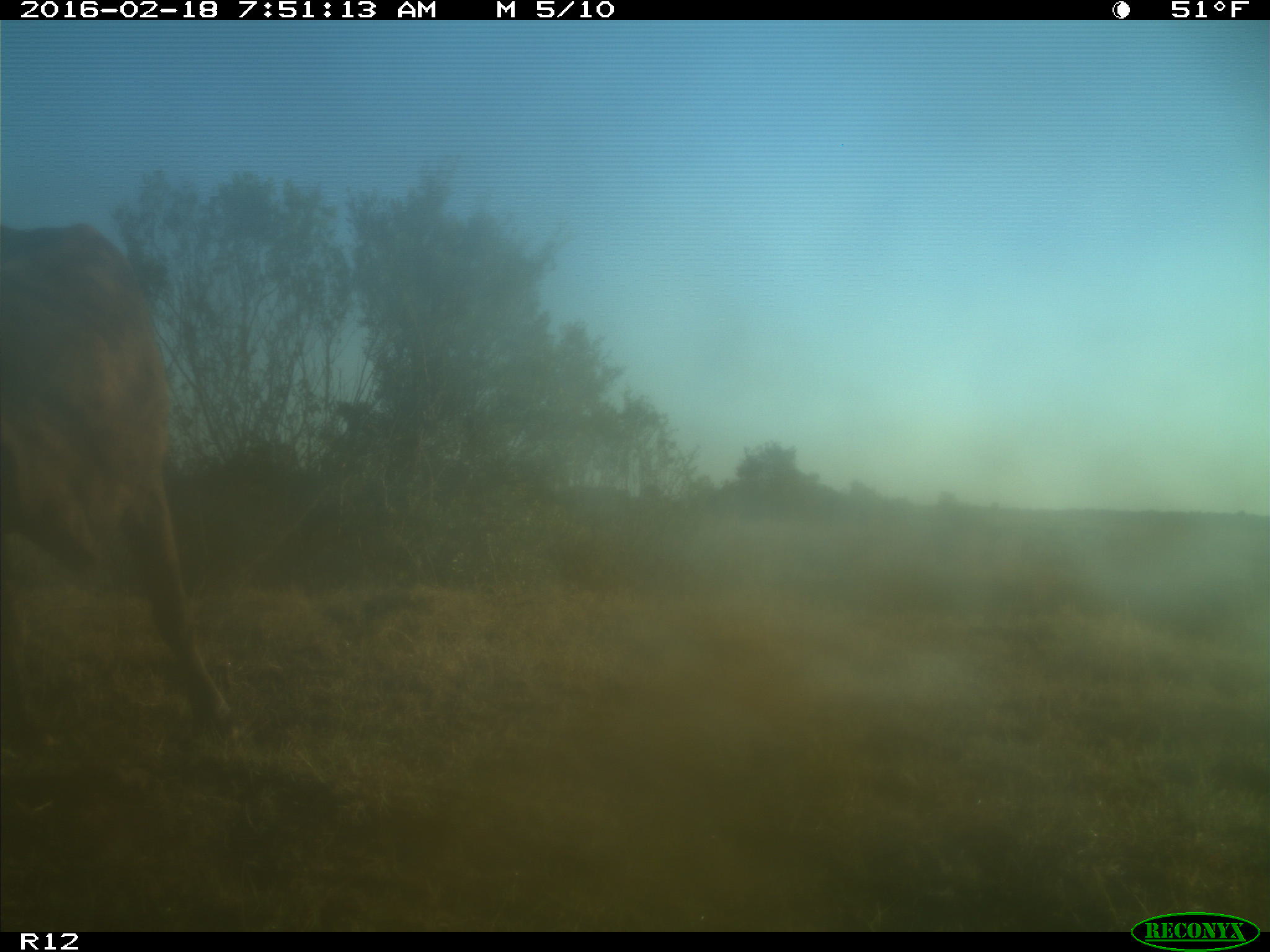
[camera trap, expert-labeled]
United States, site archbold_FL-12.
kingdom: Animalia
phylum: Chordata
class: Mammalia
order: Artiodactyla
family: Bovidae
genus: Bos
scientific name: Bos taurus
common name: domestic cow